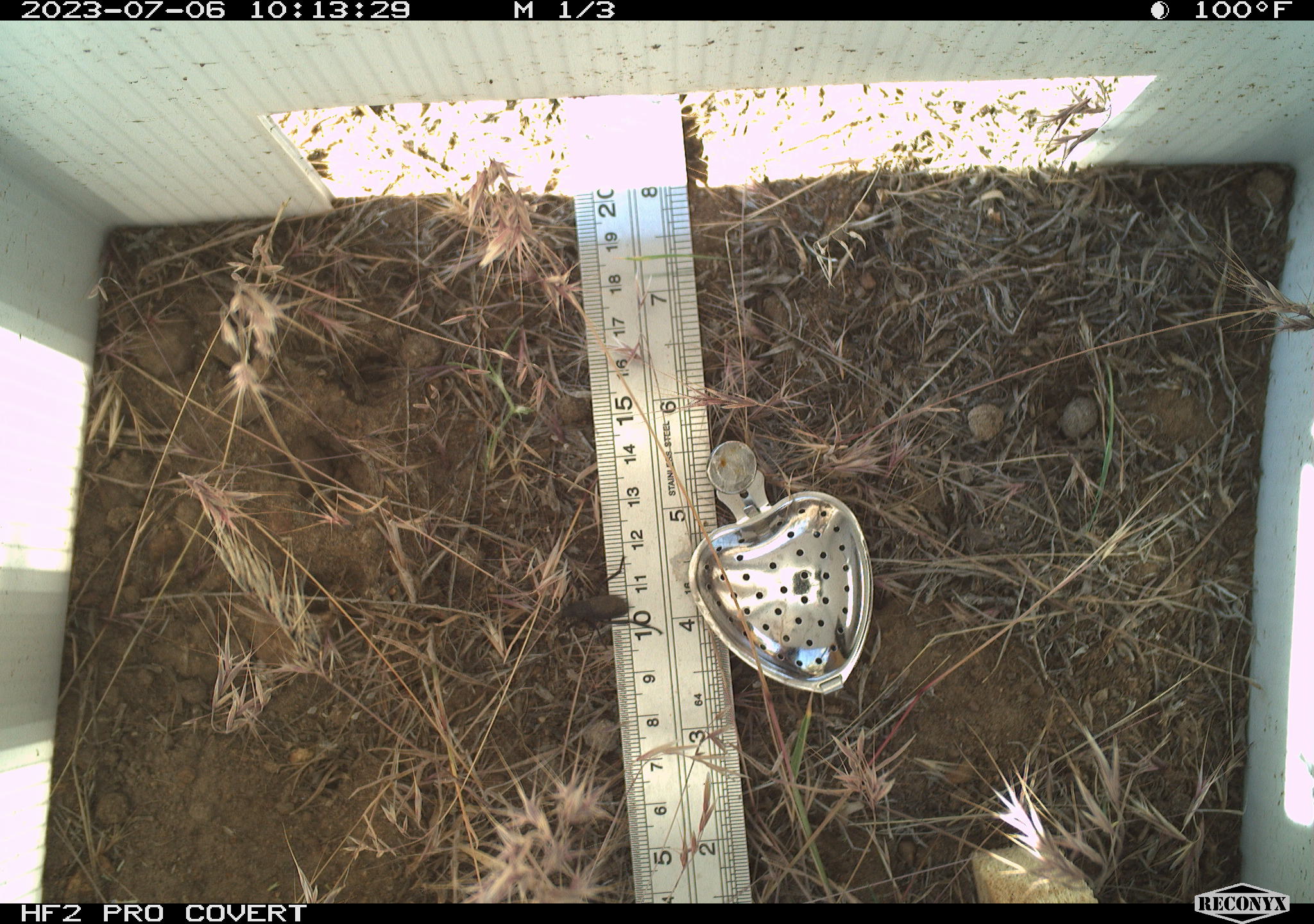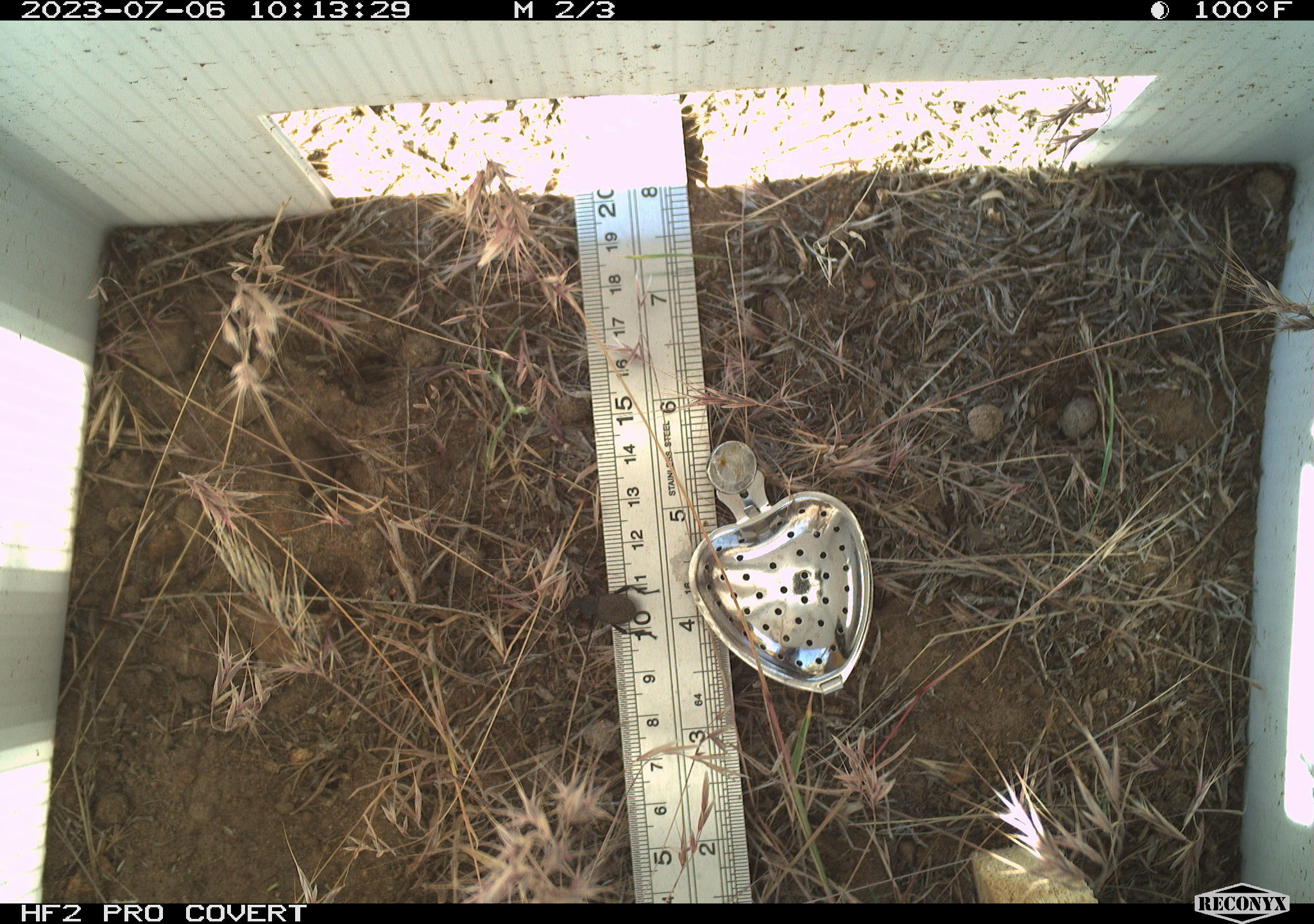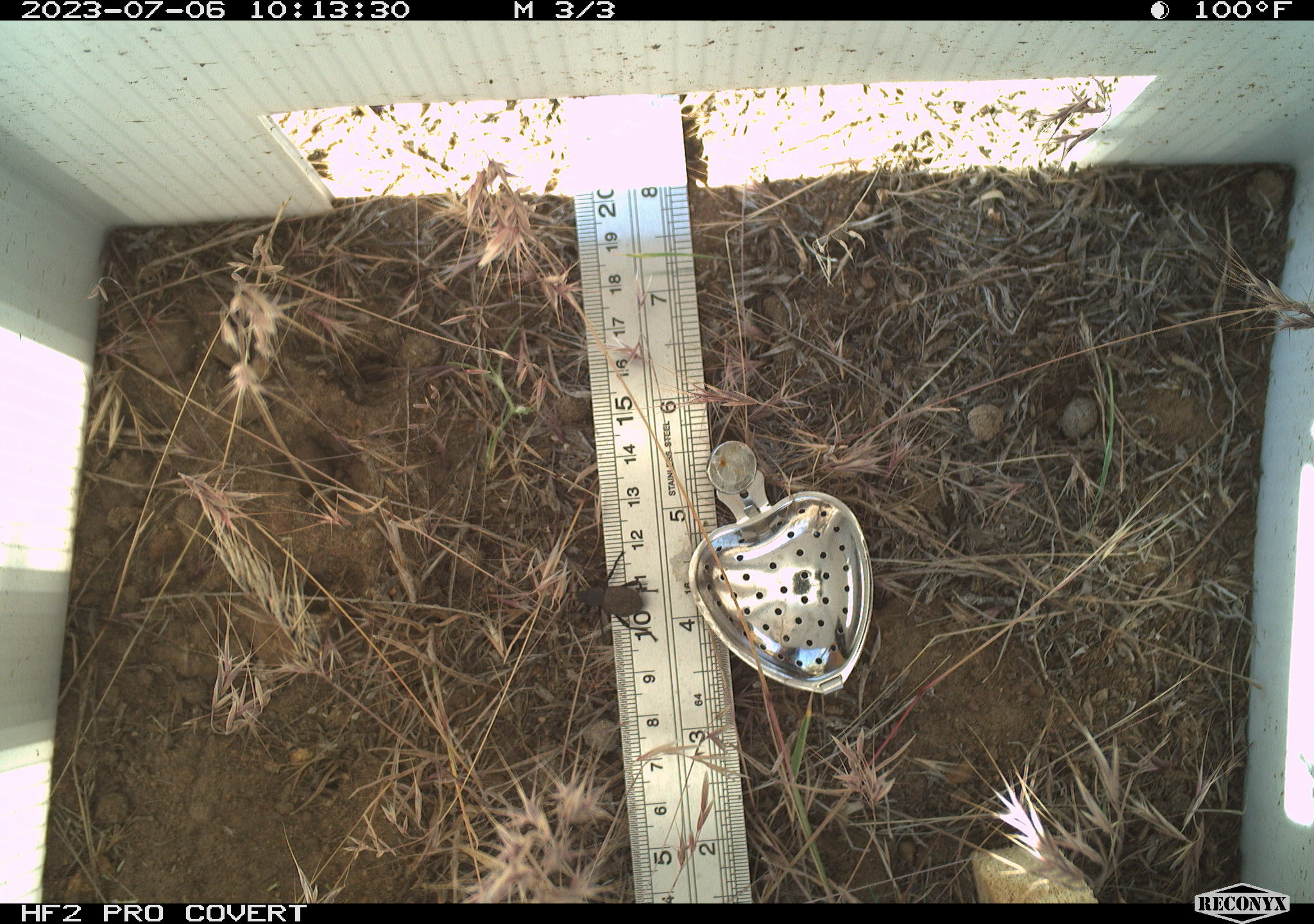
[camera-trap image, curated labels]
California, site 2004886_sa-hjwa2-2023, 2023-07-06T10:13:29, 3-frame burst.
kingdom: Animalia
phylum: Arthropoda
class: Insecta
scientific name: Insecta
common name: insect